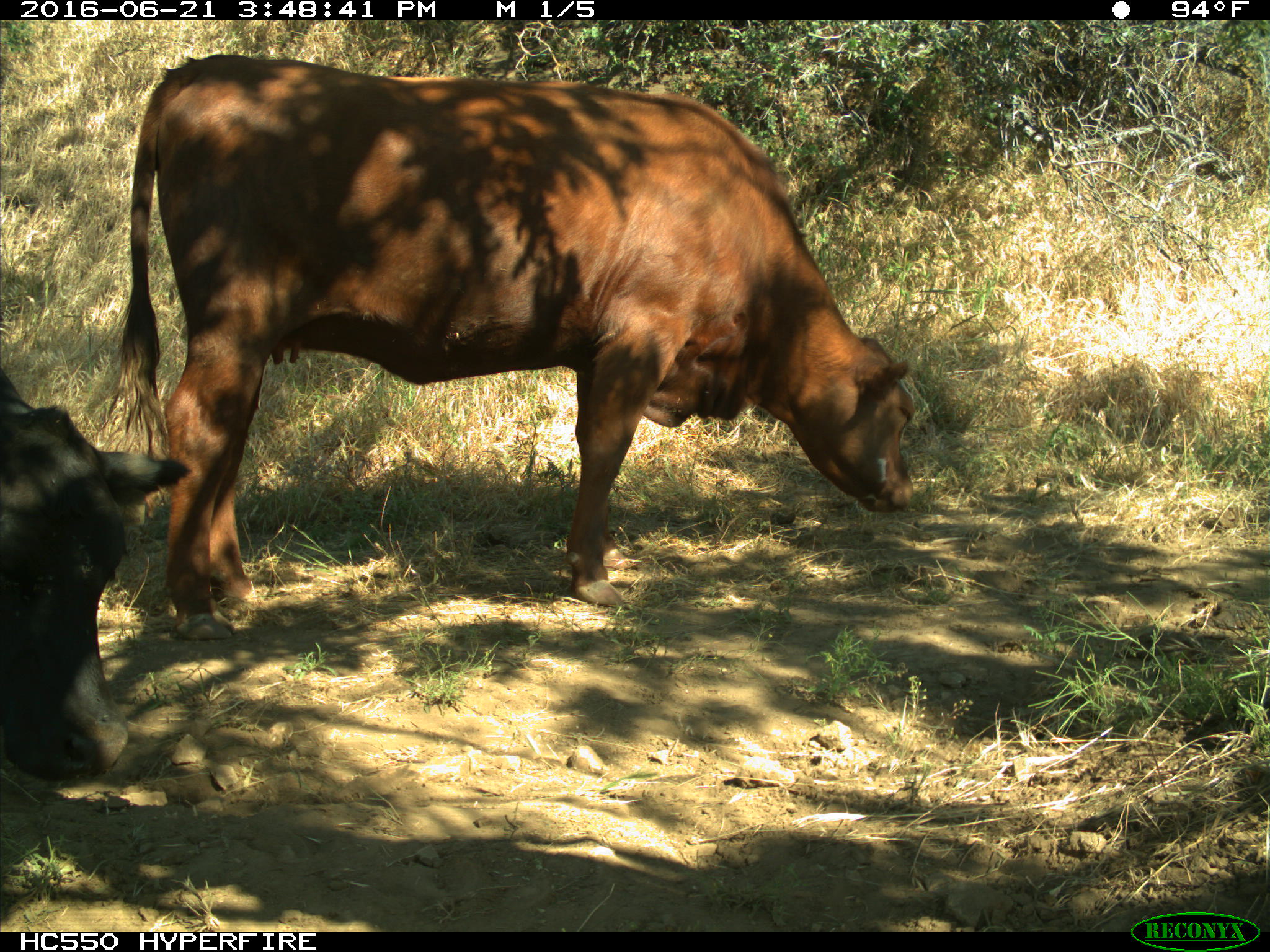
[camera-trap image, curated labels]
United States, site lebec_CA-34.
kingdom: Animalia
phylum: Chordata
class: Mammalia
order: Artiodactyla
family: Bovidae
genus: Bos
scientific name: Bos taurus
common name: domestic cow